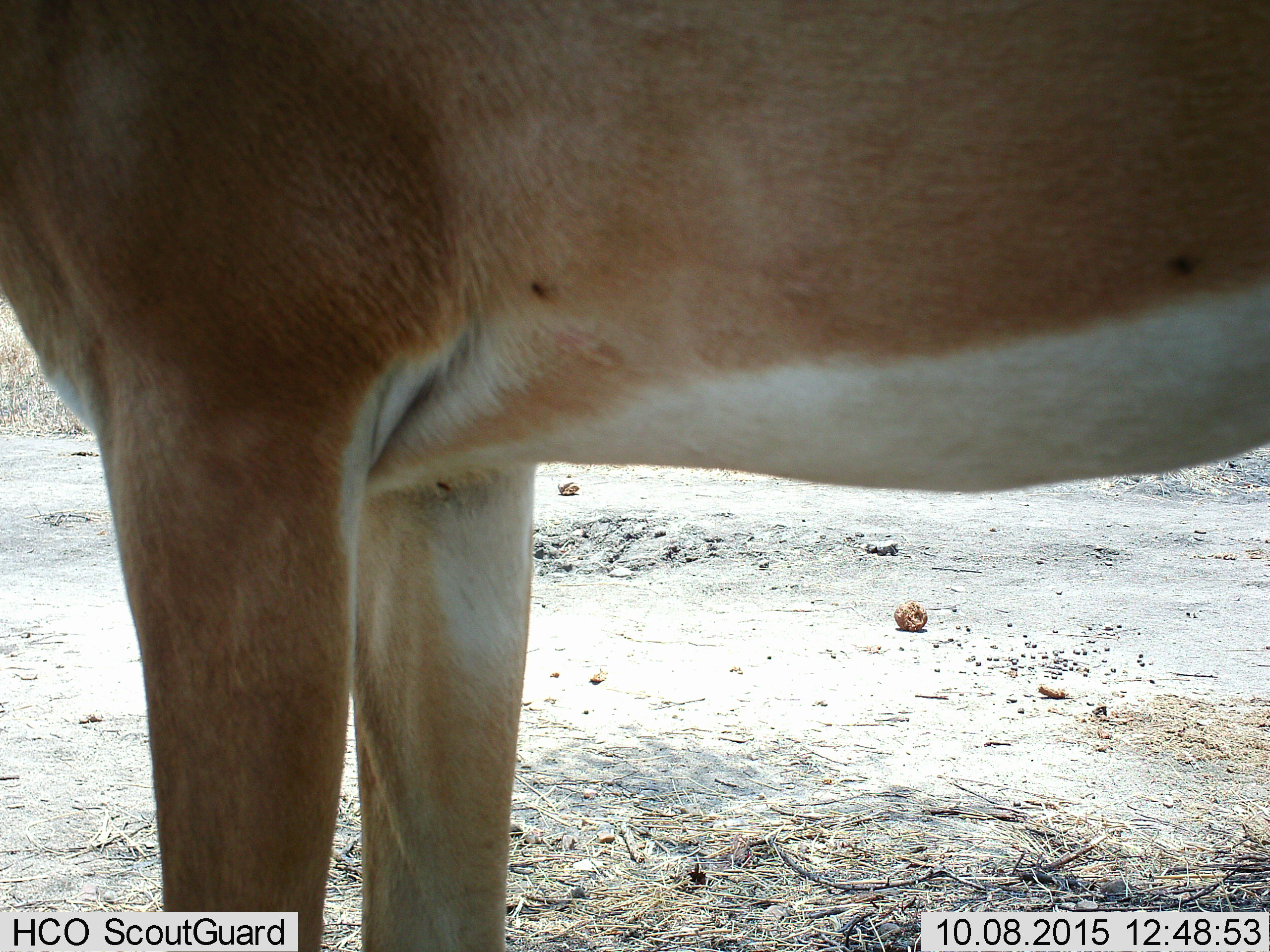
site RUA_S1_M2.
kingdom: Animalia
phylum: Chordata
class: Mammalia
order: Artiodactyla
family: Bovidae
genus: Aepyceros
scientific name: Aepyceros melampus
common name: impala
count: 1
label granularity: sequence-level